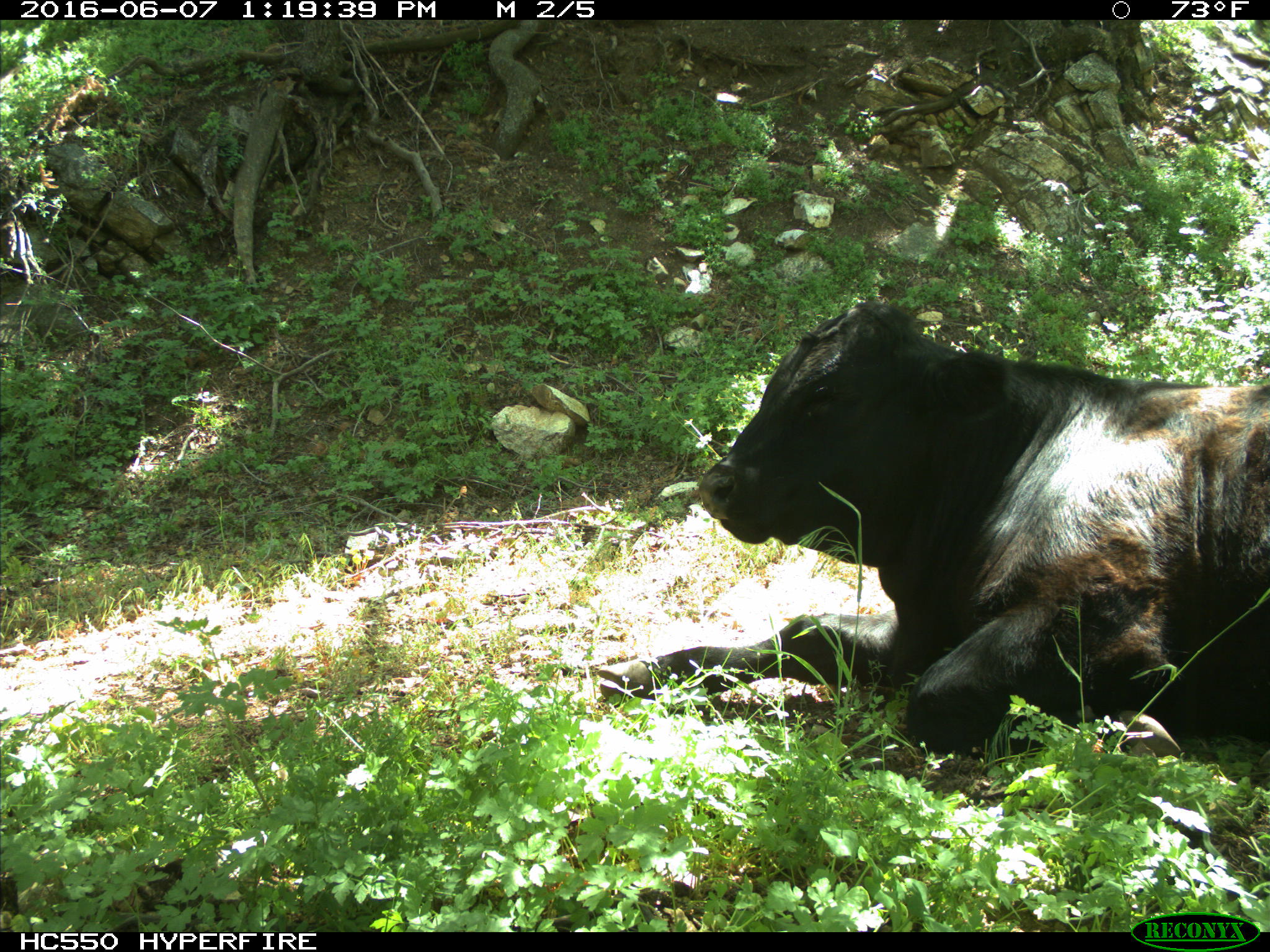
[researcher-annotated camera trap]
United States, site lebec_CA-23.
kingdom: Animalia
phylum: Chordata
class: Mammalia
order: Artiodactyla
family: Bovidae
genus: Bos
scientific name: Bos taurus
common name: domestic cow